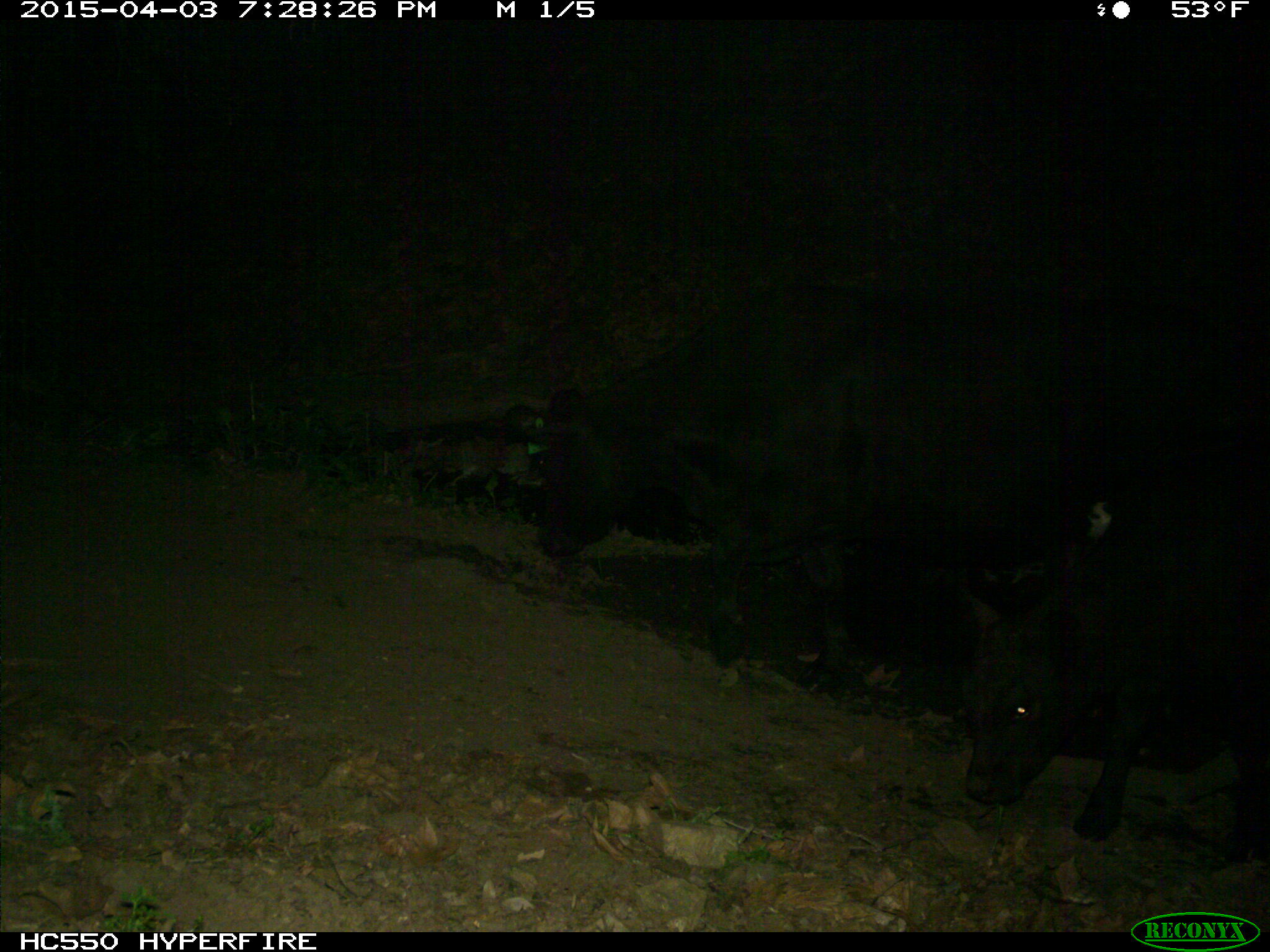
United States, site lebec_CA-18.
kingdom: Animalia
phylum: Chordata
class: Mammalia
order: Artiodactyla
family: Bovidae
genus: Bos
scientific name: Bos taurus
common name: domestic cow